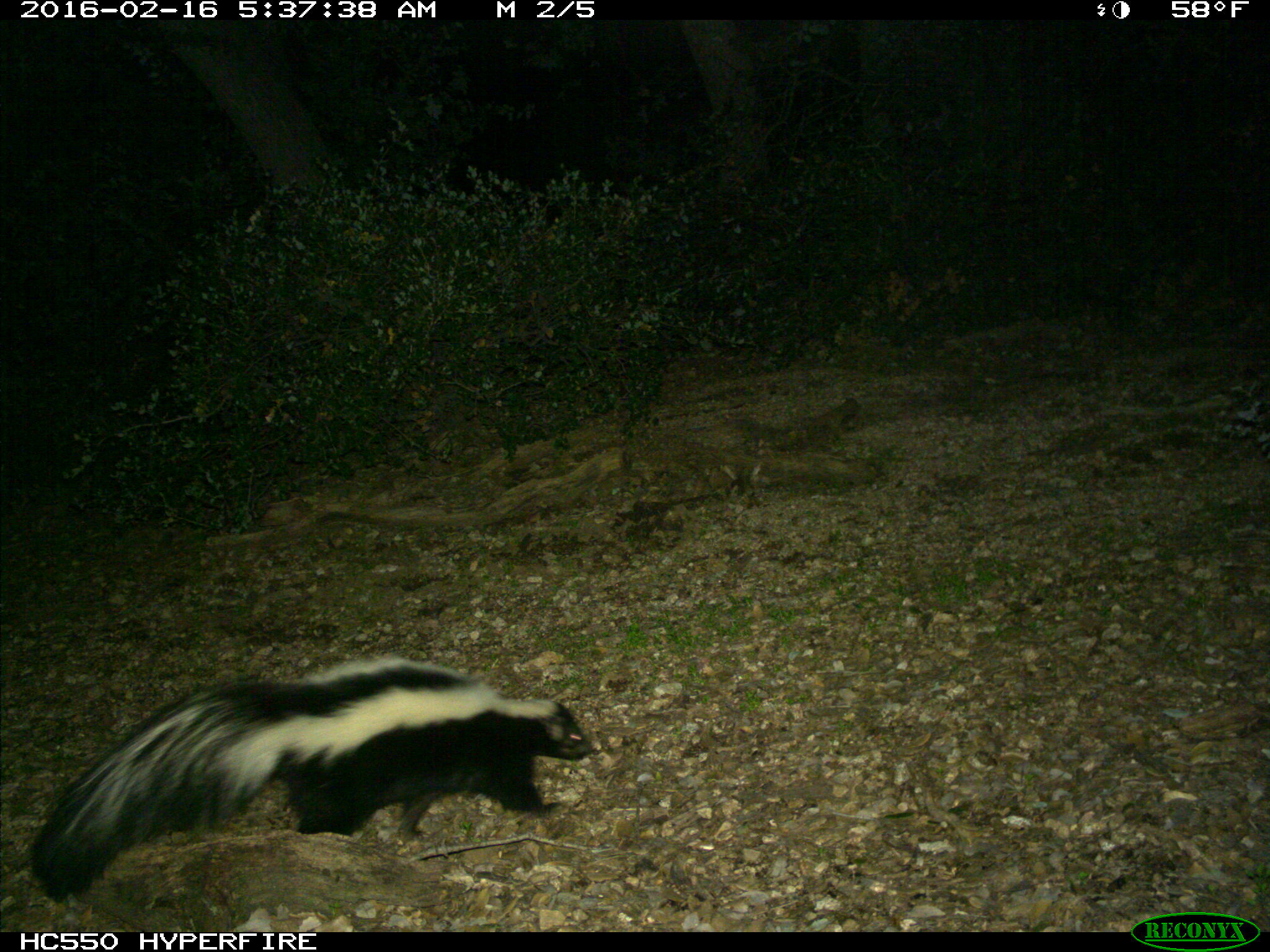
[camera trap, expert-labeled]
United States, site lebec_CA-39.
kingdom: Animalia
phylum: Chordata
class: Mammalia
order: Carnivora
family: Mephitidae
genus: Mephitis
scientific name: Mephitis mephitis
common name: striped skunk